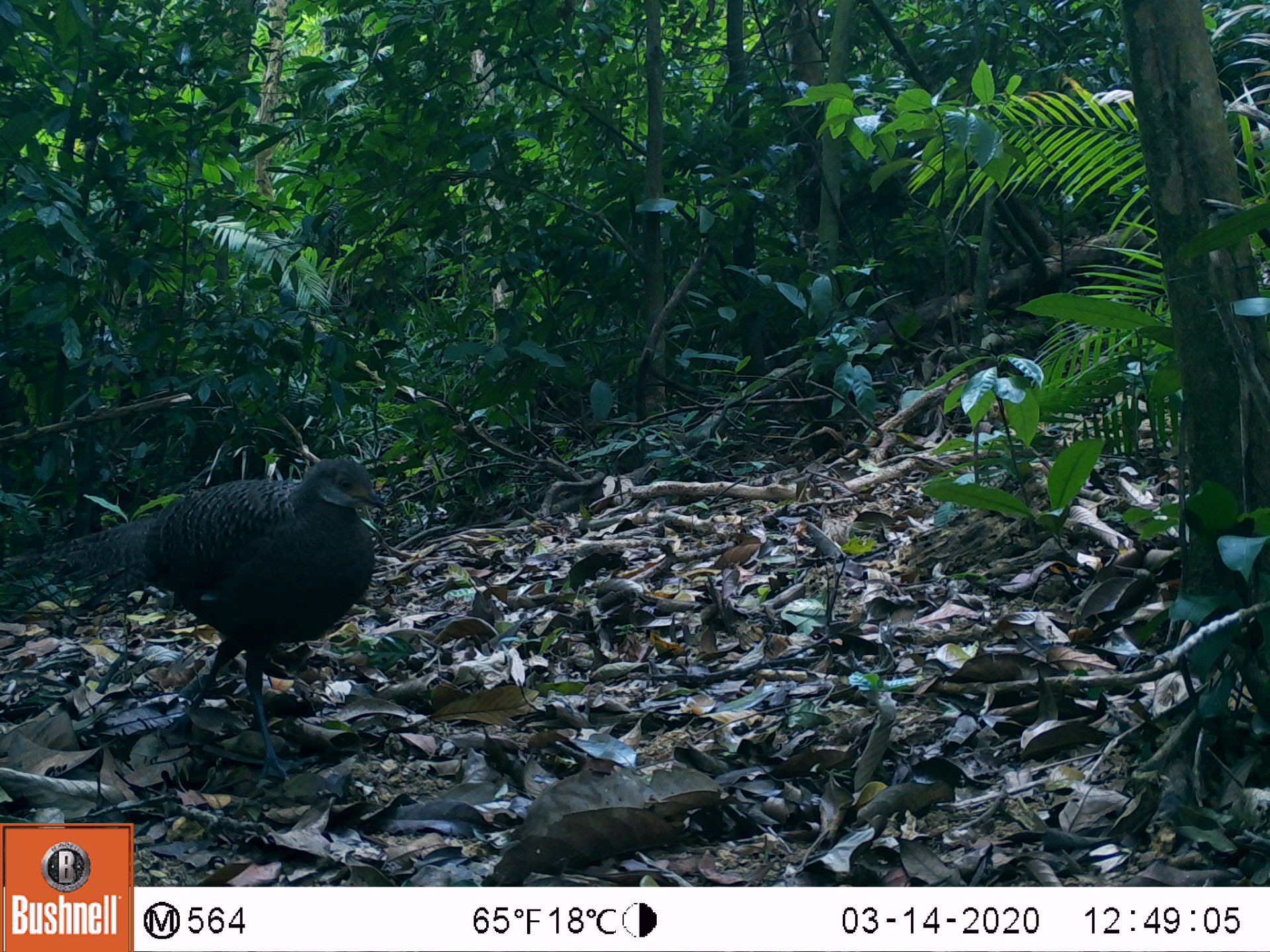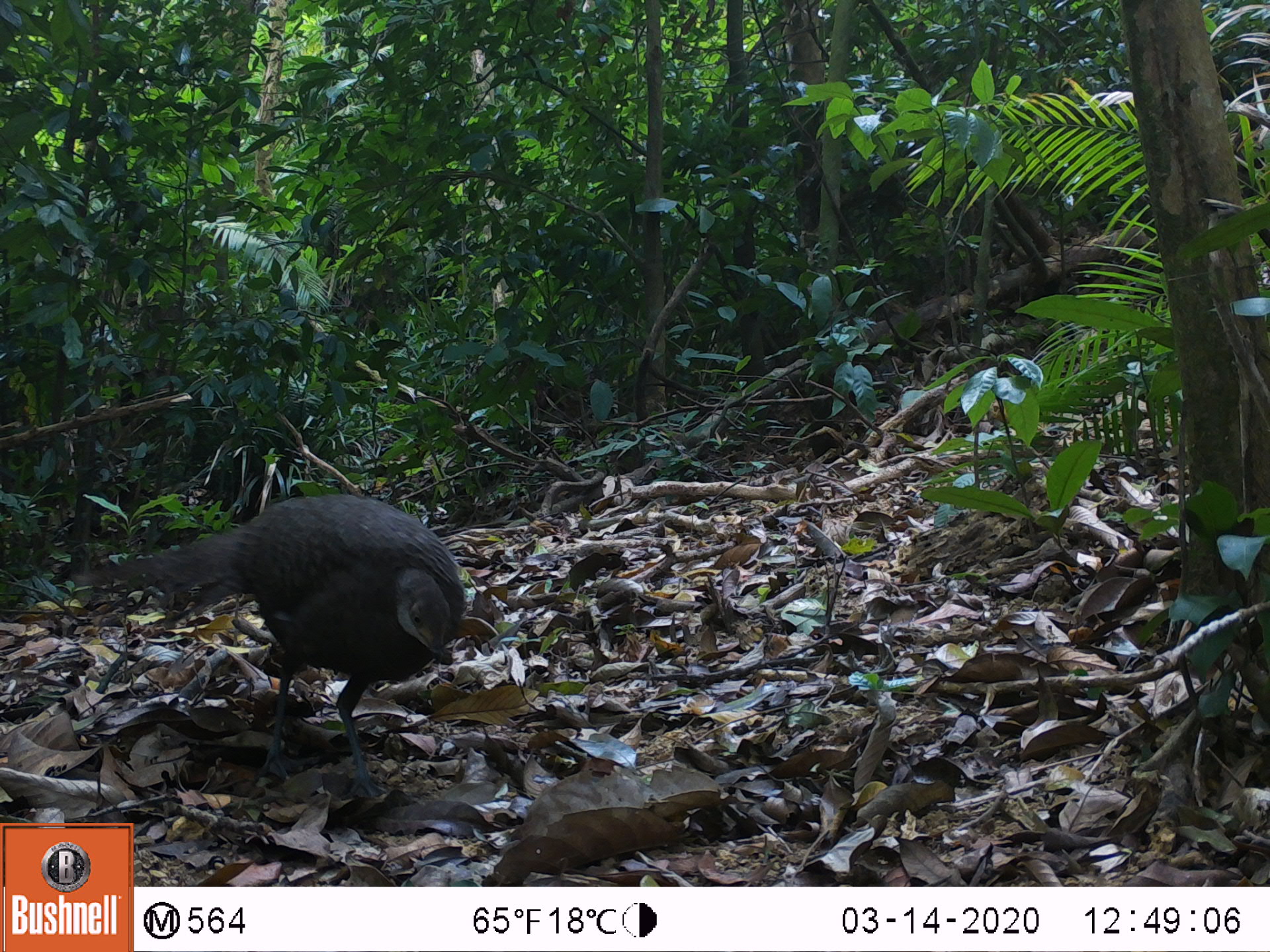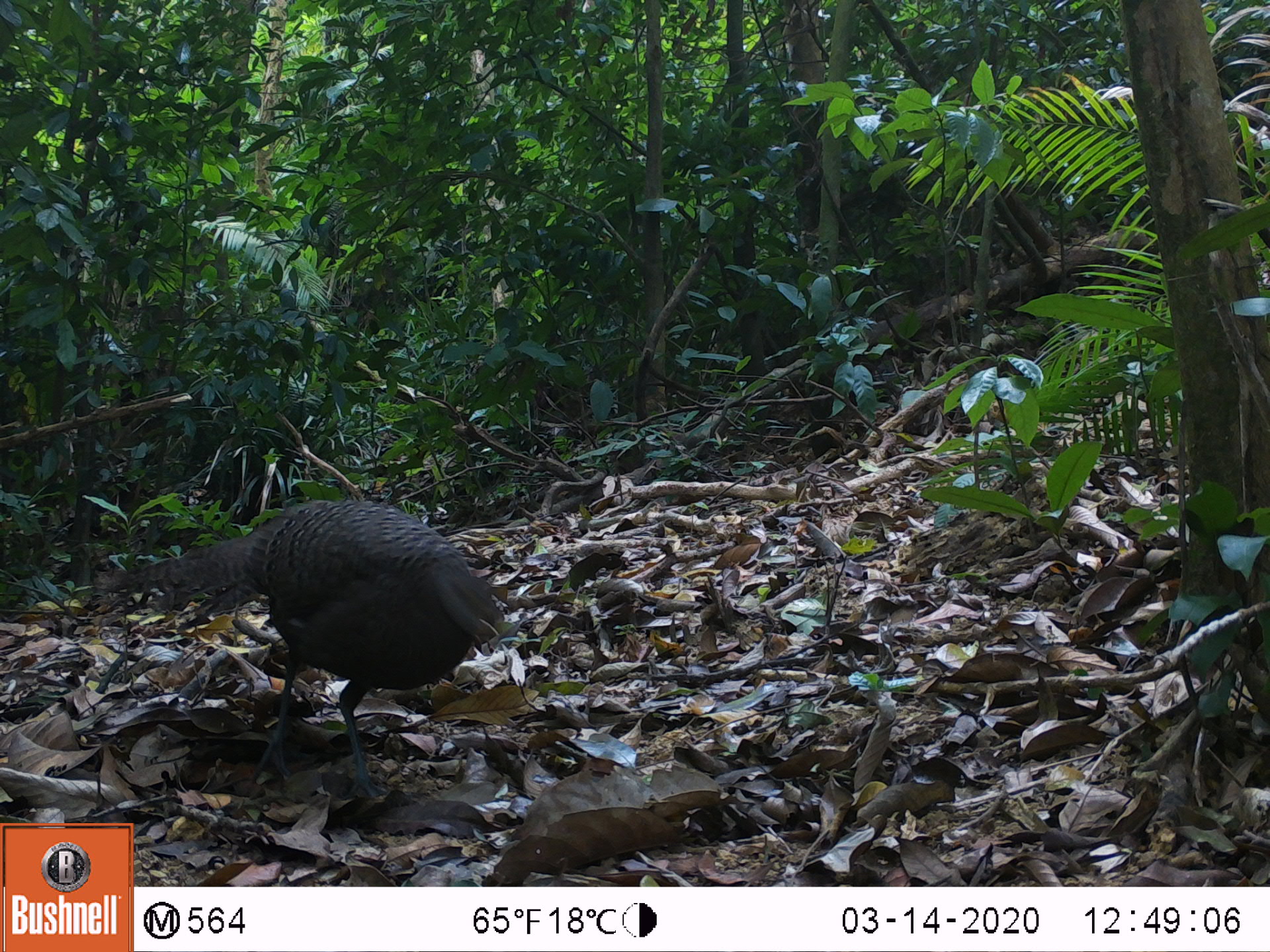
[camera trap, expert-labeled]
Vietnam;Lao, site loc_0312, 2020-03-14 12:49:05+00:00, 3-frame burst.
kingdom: Animalia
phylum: Chordata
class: Aves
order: Galliformes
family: Phasianidae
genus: Polyplectron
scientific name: Polyplectron bicalcaratum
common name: gray peacock-pheasant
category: grey peacock pheasant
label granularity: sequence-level